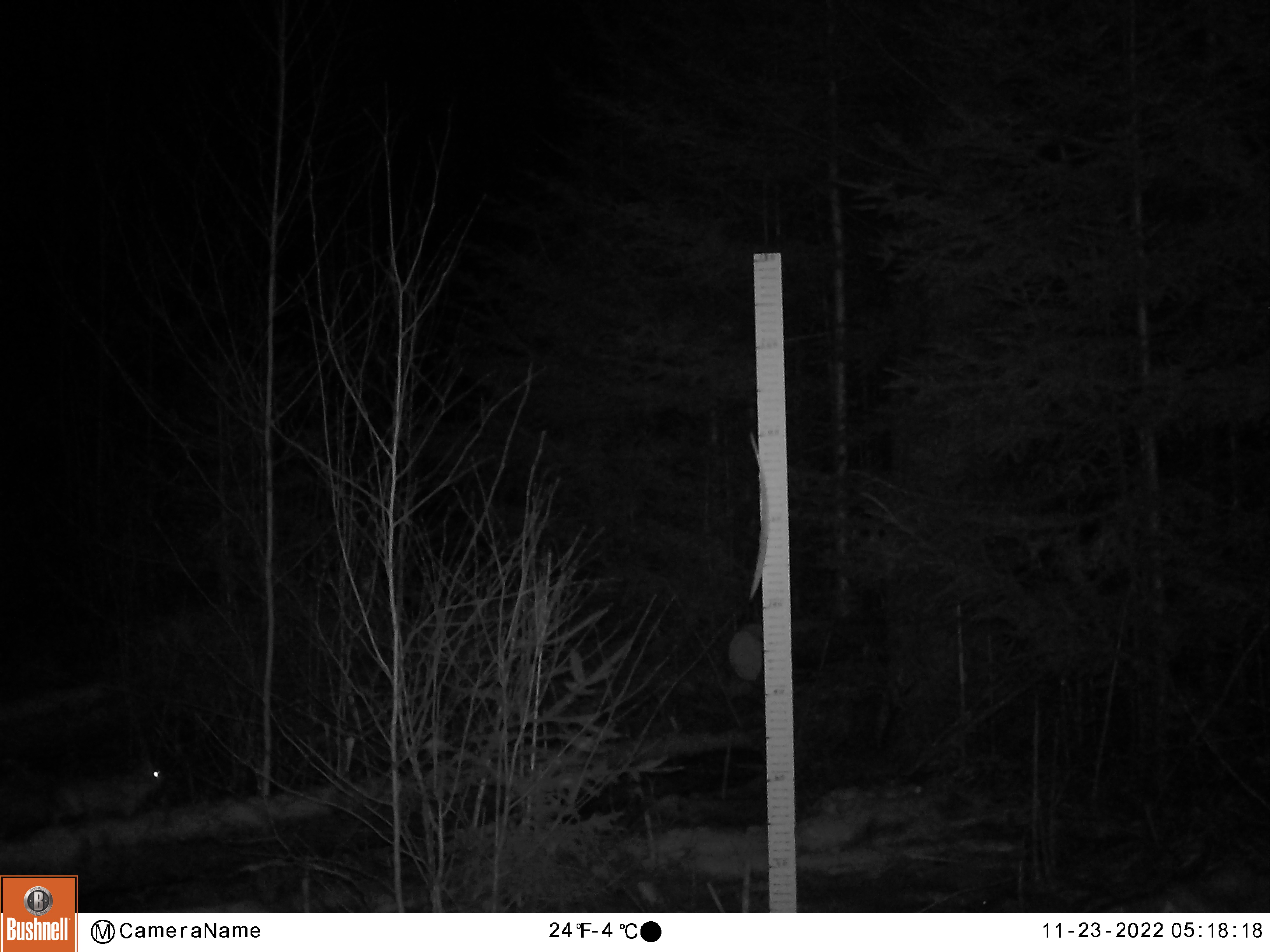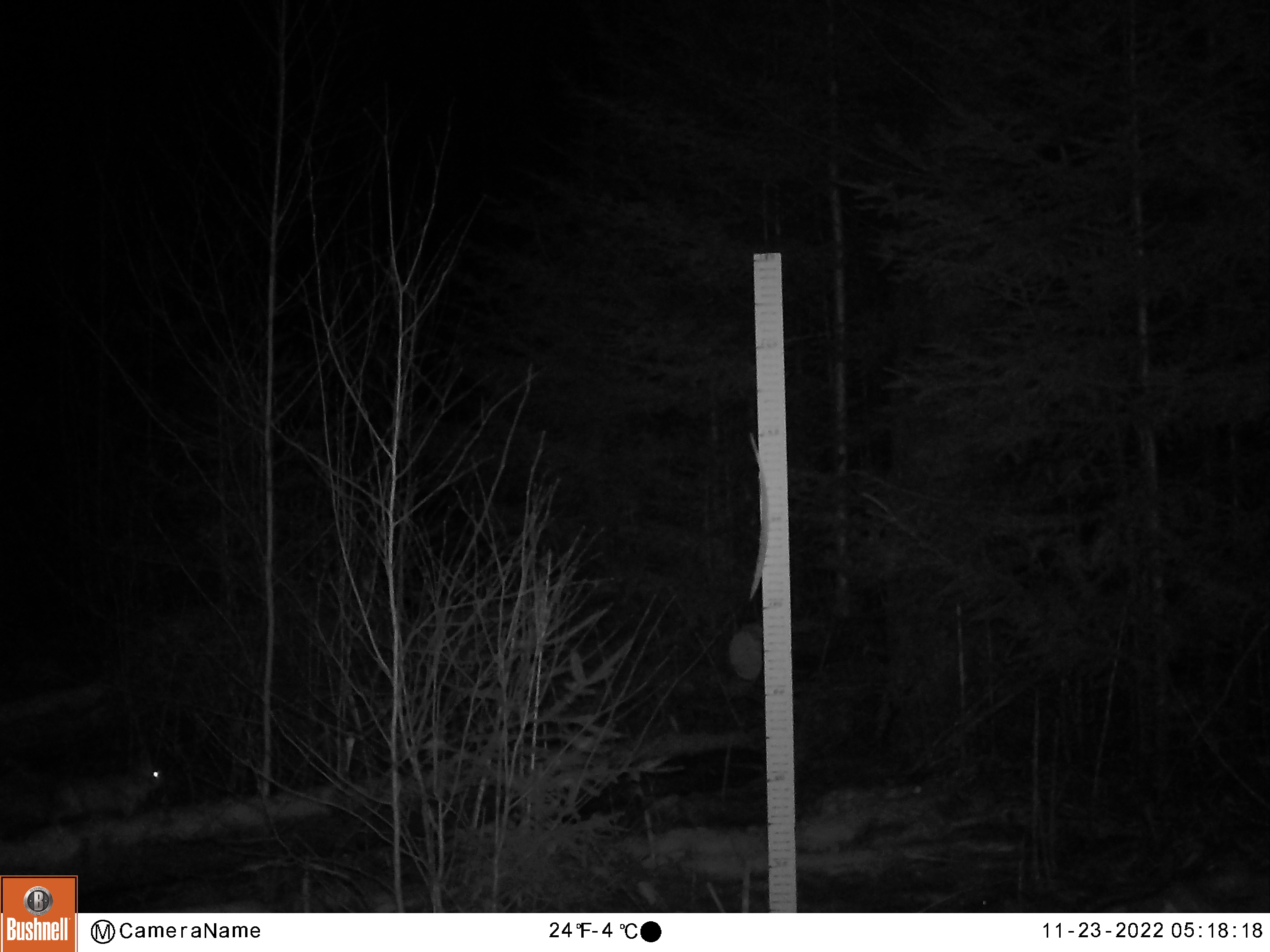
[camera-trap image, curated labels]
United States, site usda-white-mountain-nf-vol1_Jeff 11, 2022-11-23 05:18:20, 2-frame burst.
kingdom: Animalia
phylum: Chordata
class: Mammalia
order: Lagomorpha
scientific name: Lagomorpha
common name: rabbit or hare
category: rabbit or hare sp.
Rabbit or hare sp. (rabbit or hare) (Lagomorpha).